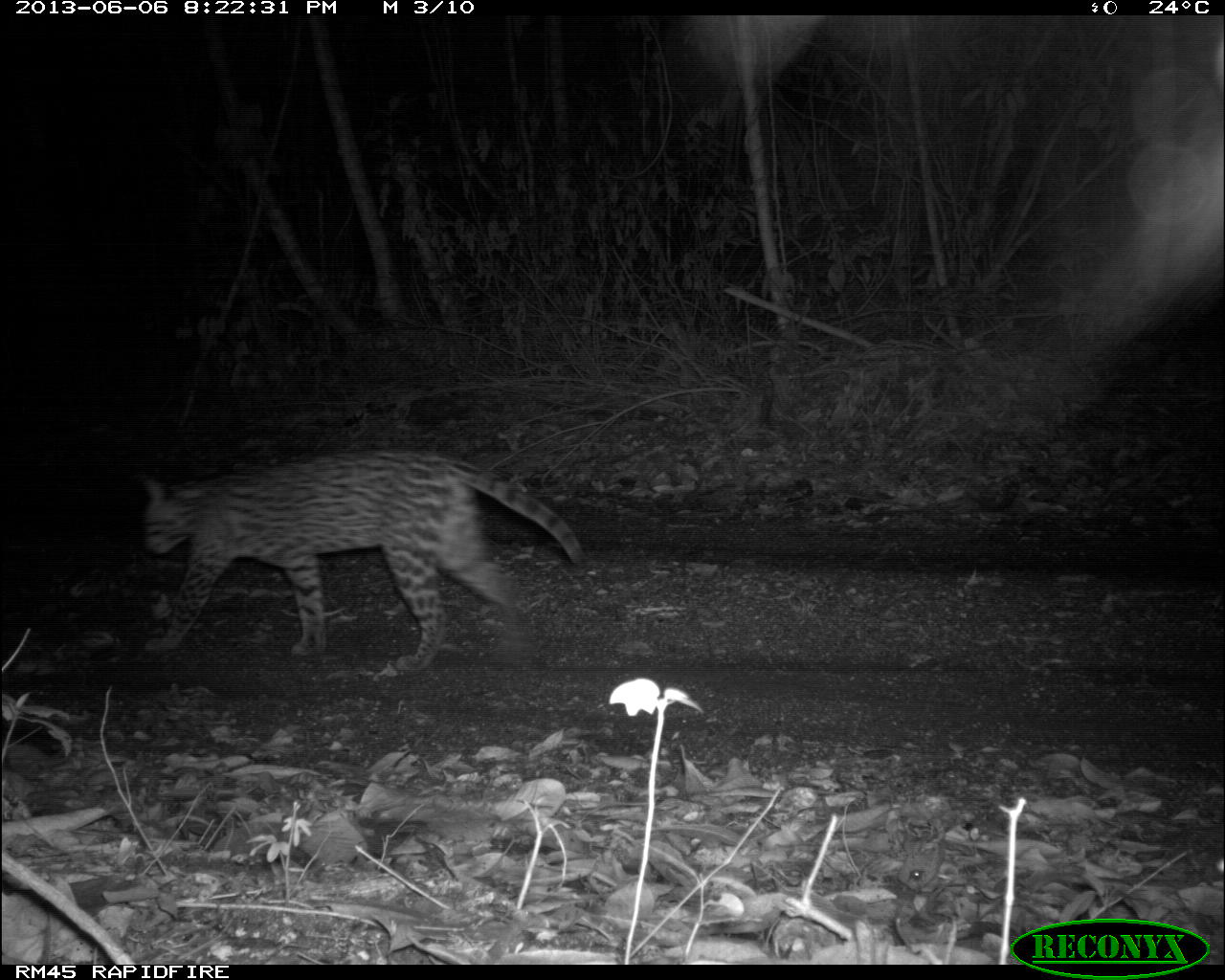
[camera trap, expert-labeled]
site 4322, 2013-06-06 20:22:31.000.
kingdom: Animalia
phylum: Chordata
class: Mammalia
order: Carnivora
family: Felidae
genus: Leopardus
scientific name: Leopardus pardalis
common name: ocelot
Leopardus pardalis (ocelot), count 1, sex female.